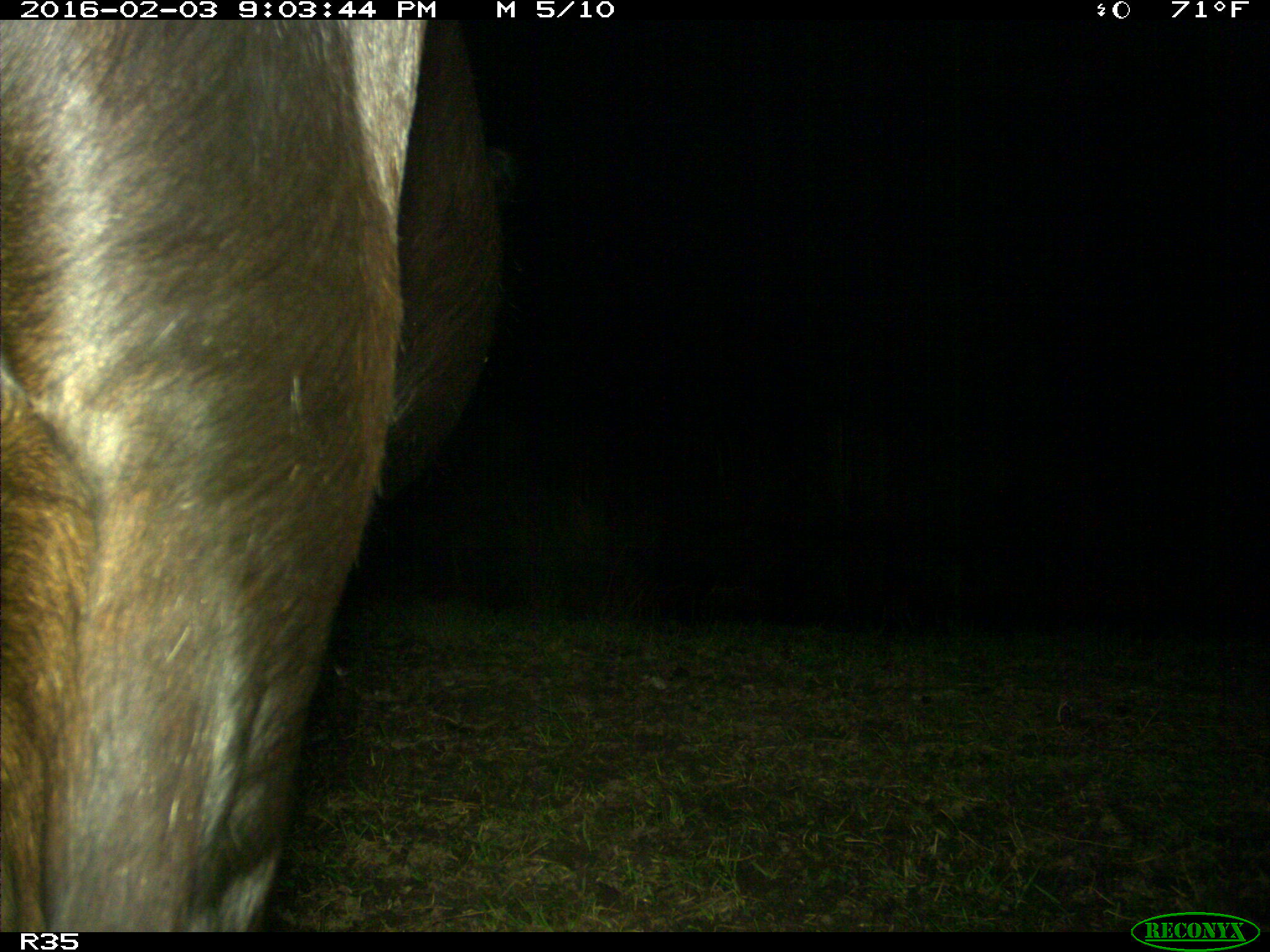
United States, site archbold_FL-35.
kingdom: Animalia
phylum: Chordata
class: Mammalia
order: Artiodactyla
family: Bovidae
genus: Bos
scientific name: Bos taurus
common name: domestic cow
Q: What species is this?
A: Bos taurus (domestic cow).